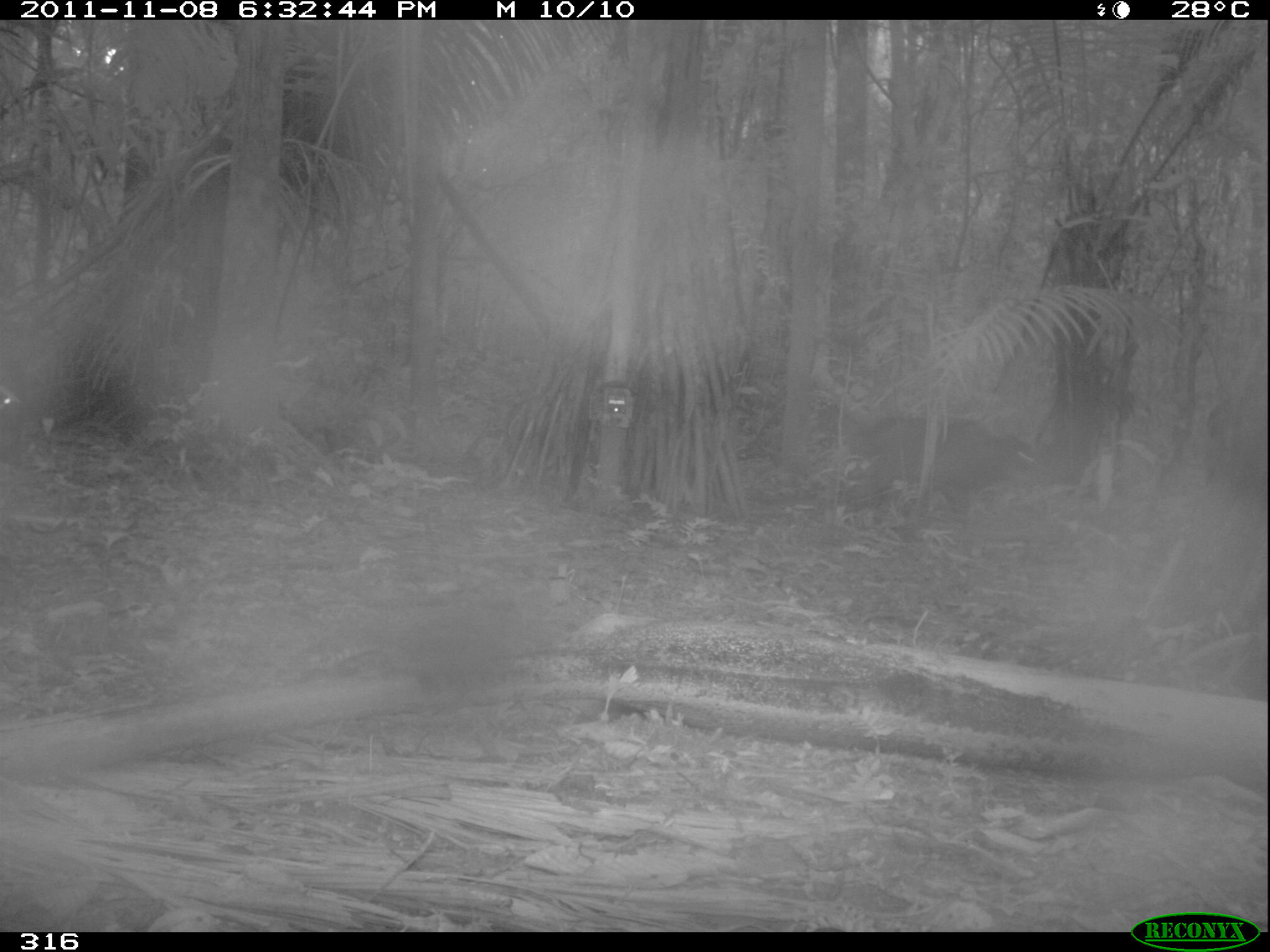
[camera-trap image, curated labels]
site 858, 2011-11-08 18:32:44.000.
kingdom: Animalia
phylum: Chordata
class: Mammalia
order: Artiodactyla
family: Tayassuidae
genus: Tayassu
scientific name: Tayassu pecari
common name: white-lipped peccary